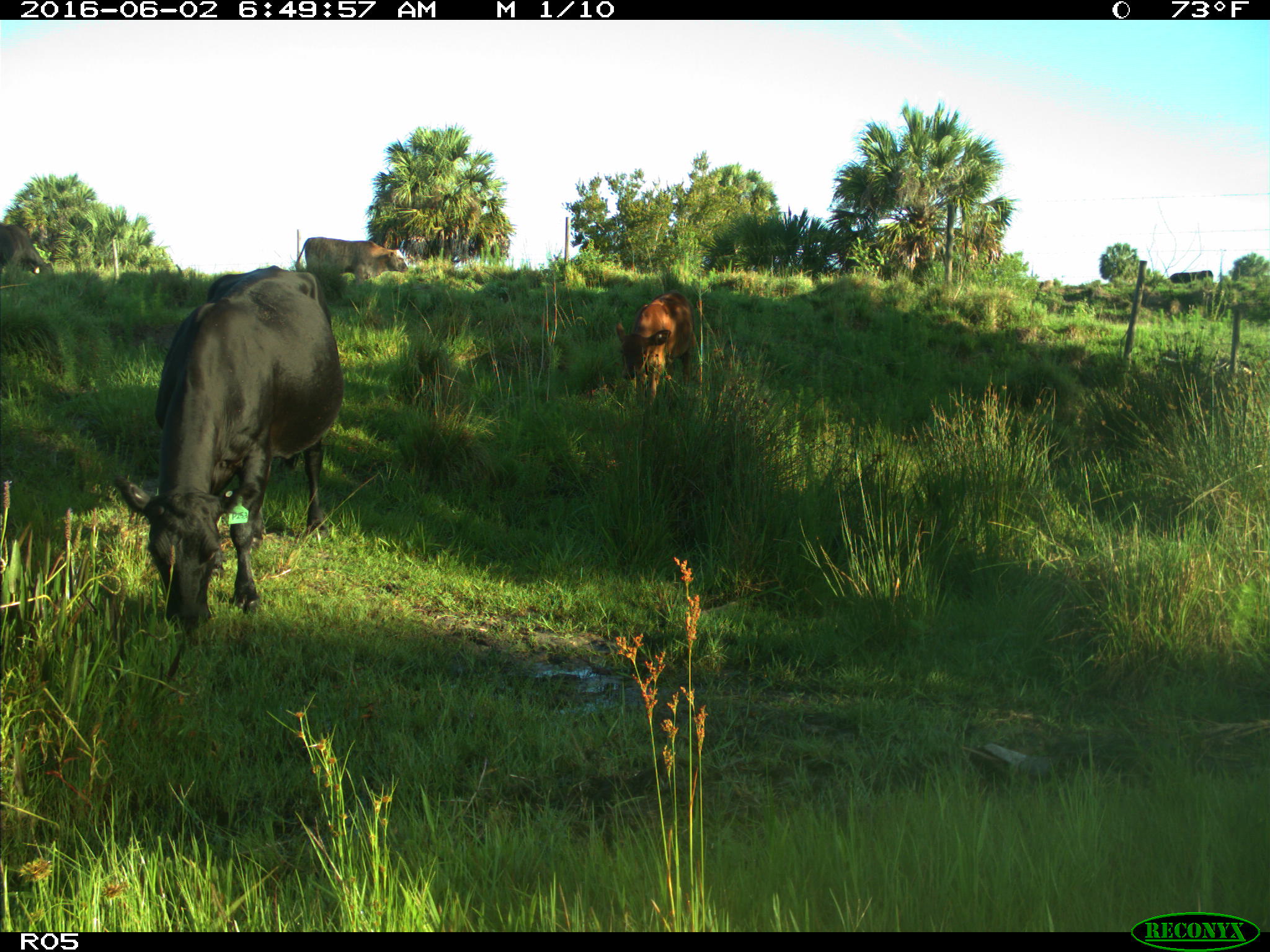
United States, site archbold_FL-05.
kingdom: Animalia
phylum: Chordata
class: Mammalia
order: Artiodactyla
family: Bovidae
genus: Bos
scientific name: Bos taurus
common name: domestic cow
Bos taurus (domestic cow).